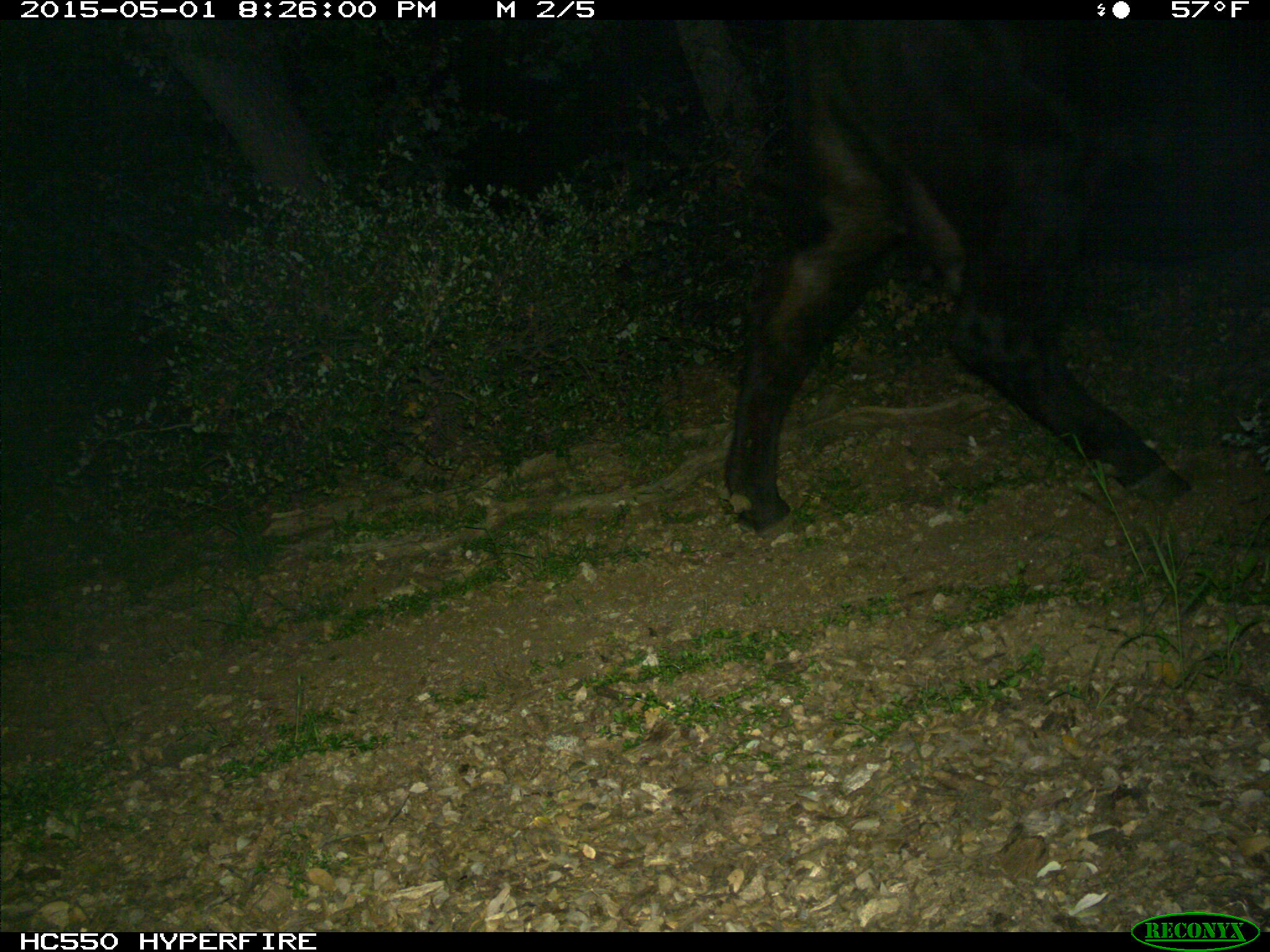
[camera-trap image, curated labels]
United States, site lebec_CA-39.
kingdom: Animalia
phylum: Chordata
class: Mammalia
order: Artiodactyla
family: Bovidae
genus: Bos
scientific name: Bos taurus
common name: domestic cow